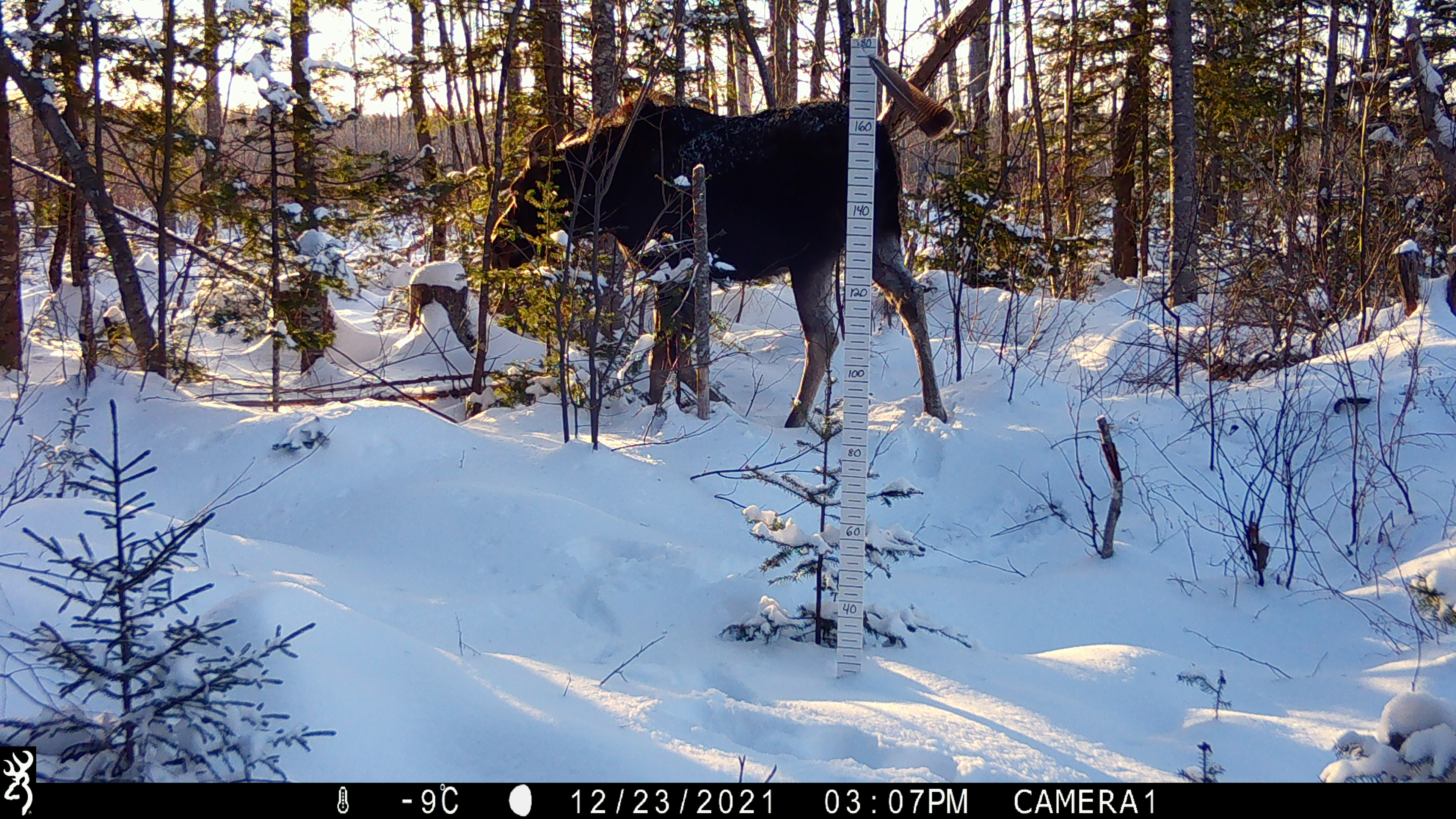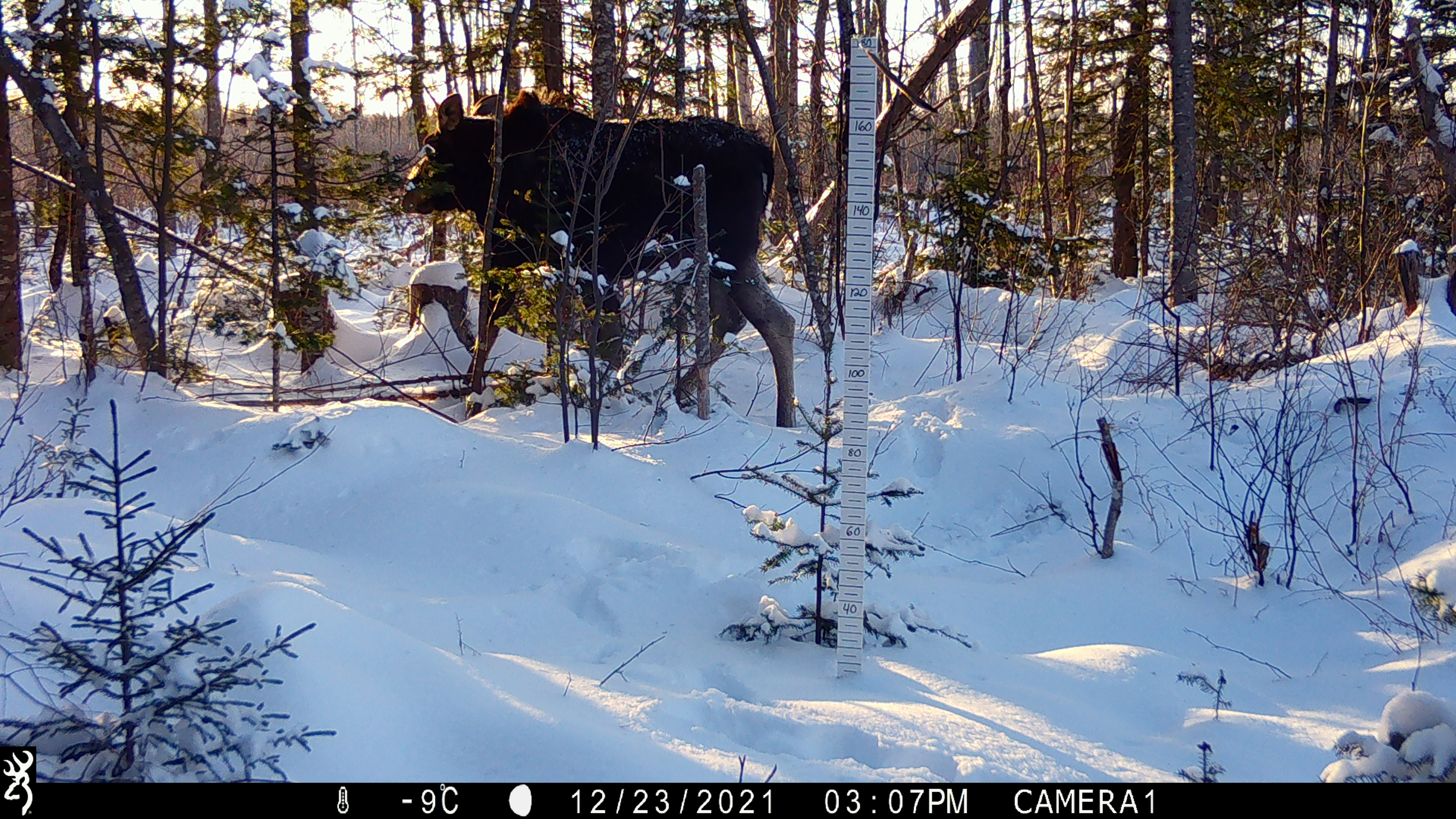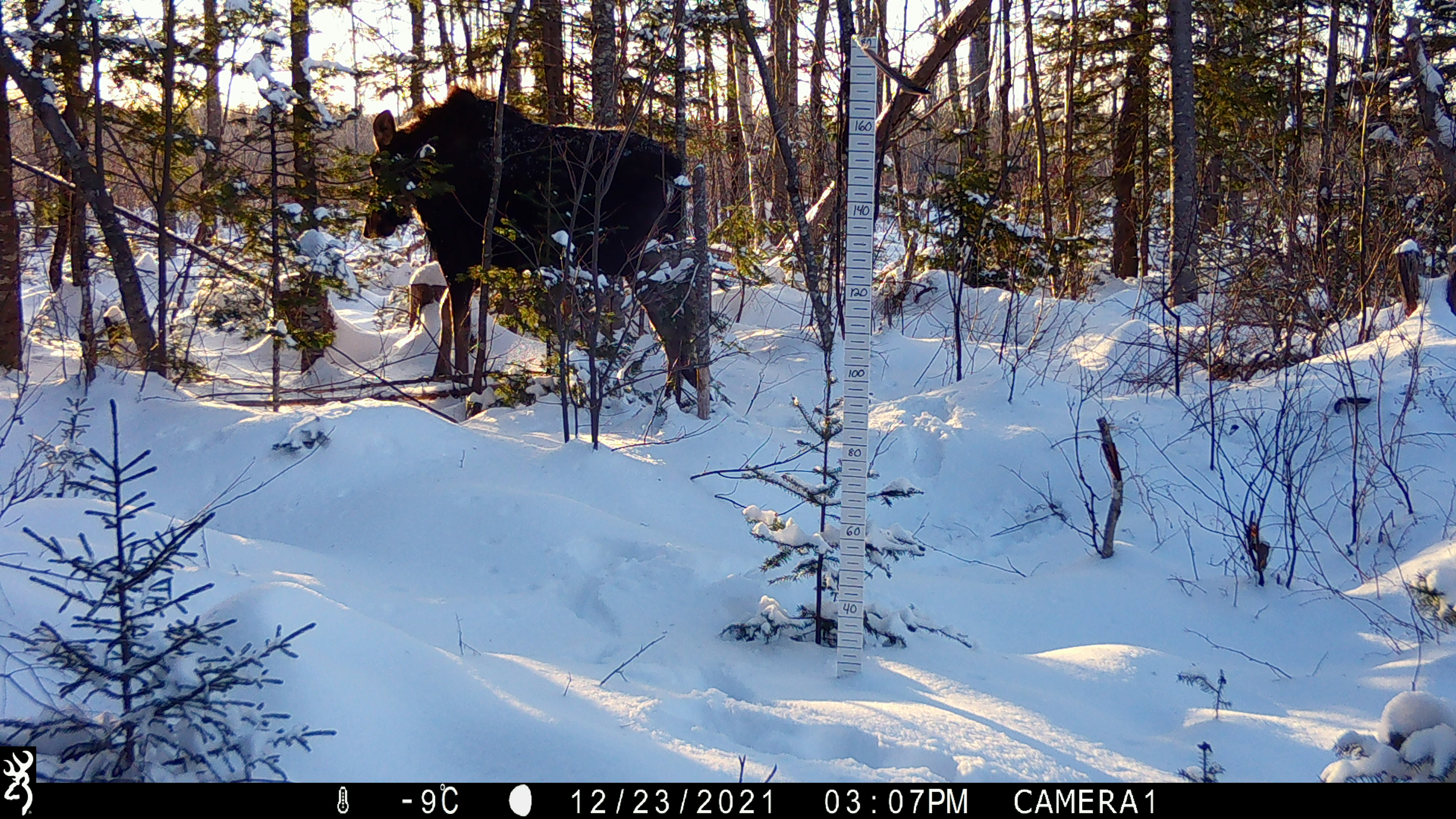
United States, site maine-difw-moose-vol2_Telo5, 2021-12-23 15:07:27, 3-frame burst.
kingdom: Animalia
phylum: Chordata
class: Mammalia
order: Artiodactyla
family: Cervidae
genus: Alces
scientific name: Alces alces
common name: moose